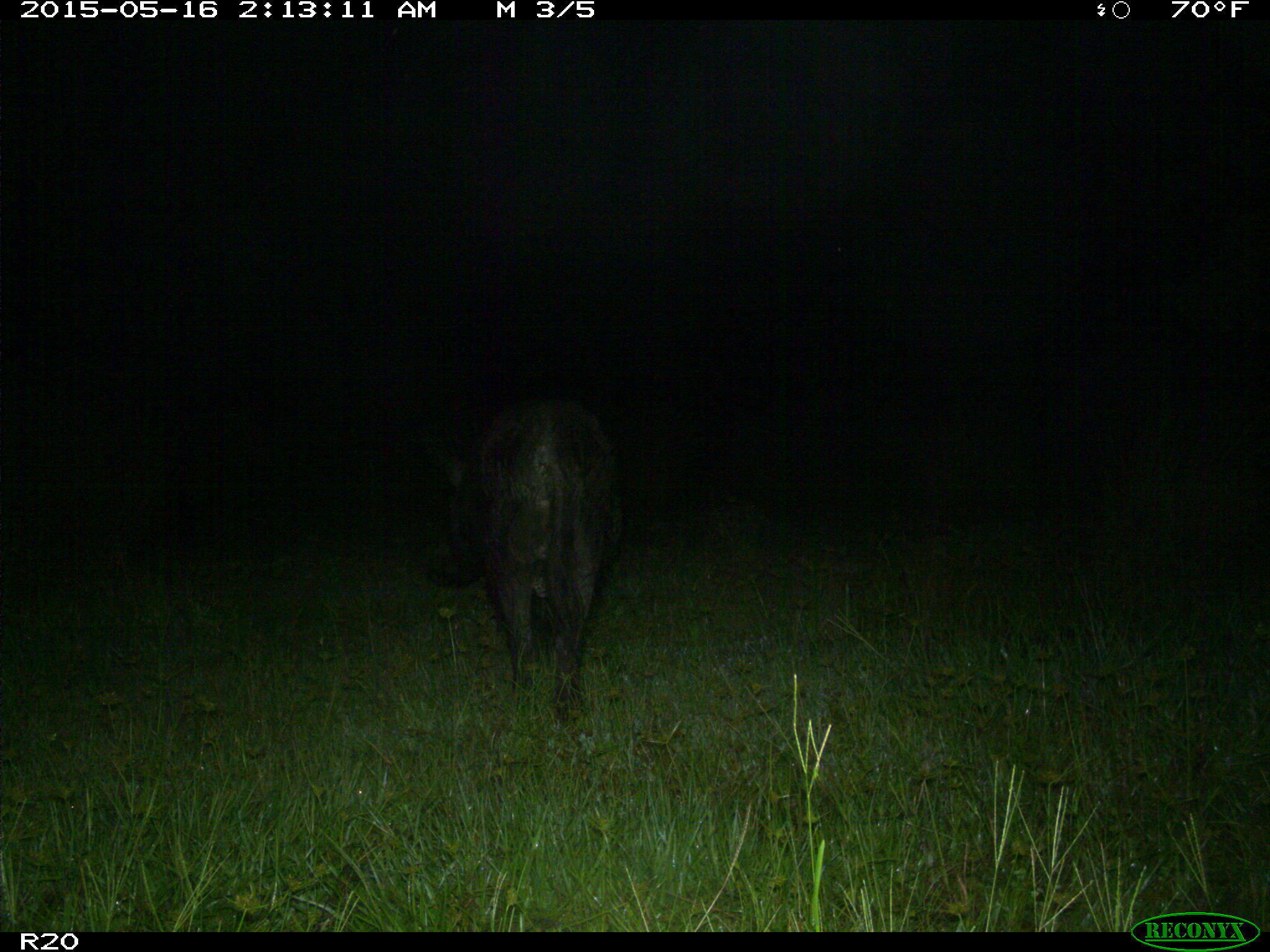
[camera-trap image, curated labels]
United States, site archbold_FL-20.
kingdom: Animalia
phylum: Chordata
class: Mammalia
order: Artiodactyla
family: Suidae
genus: Sus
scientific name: Sus scrofa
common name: wild boar